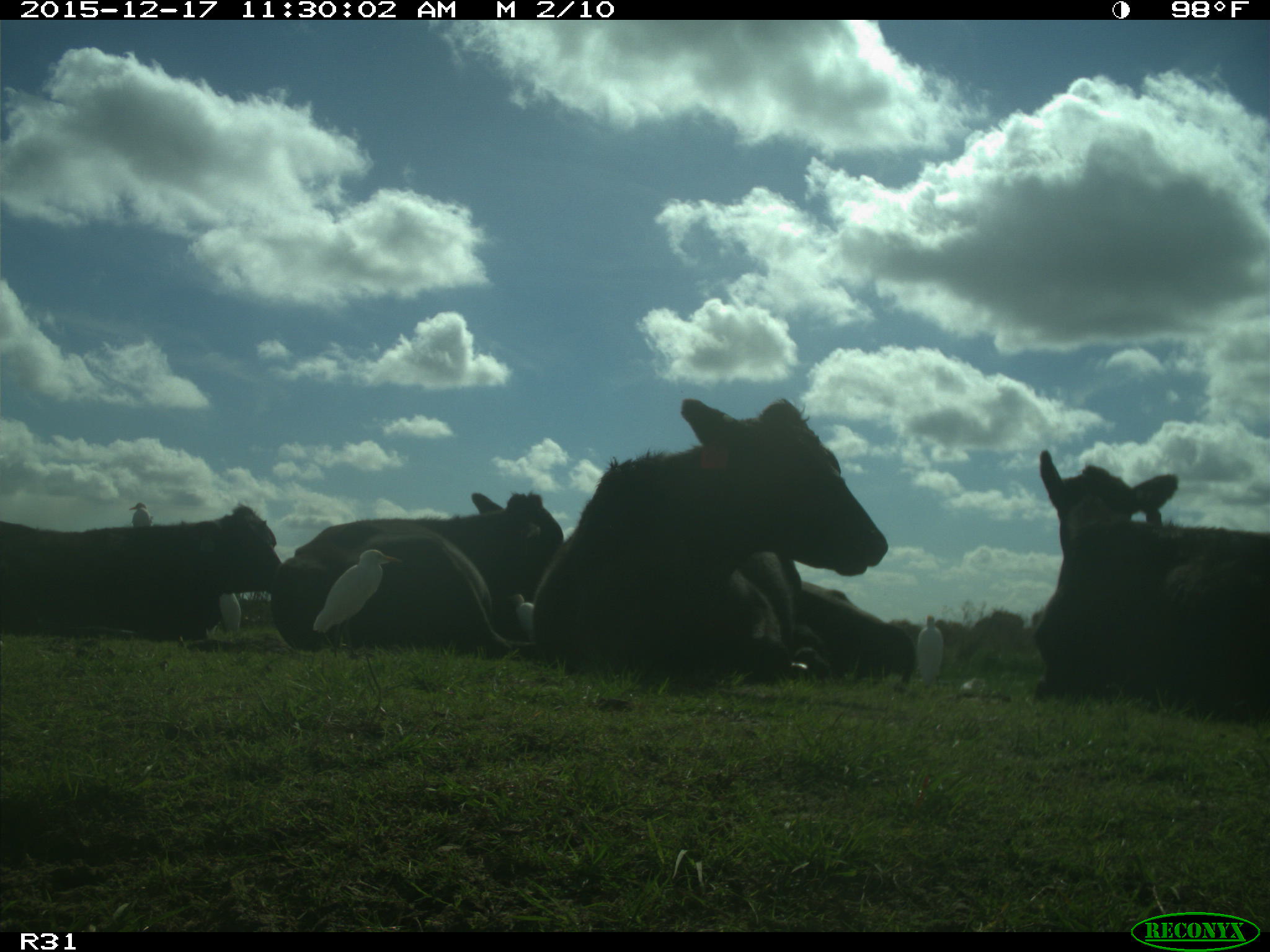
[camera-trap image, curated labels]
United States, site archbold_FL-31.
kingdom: Animalia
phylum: Chordata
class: Mammalia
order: Artiodactyla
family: Bovidae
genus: Bos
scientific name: Bos taurus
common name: domestic cow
Bos taurus (domestic cow).